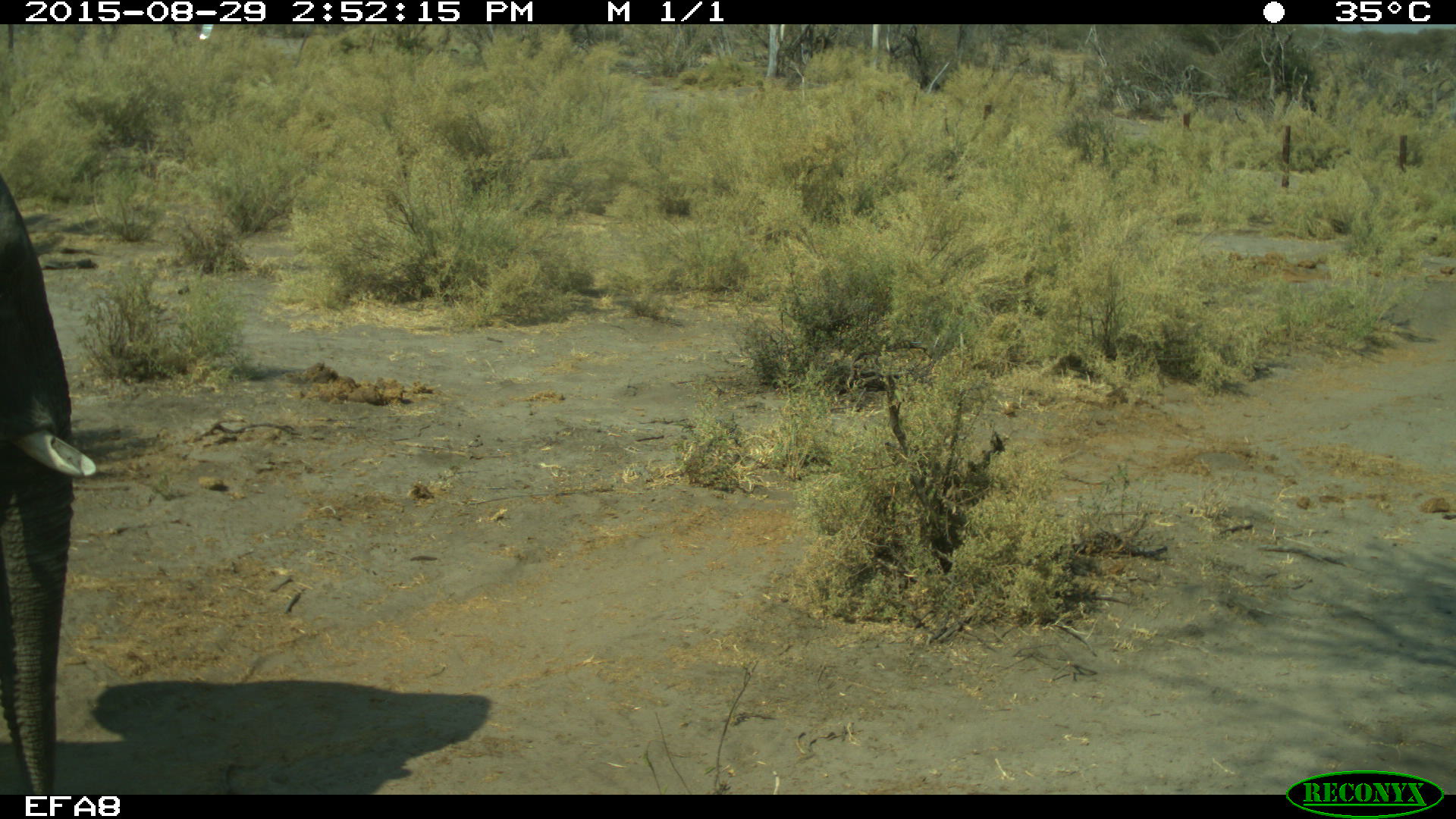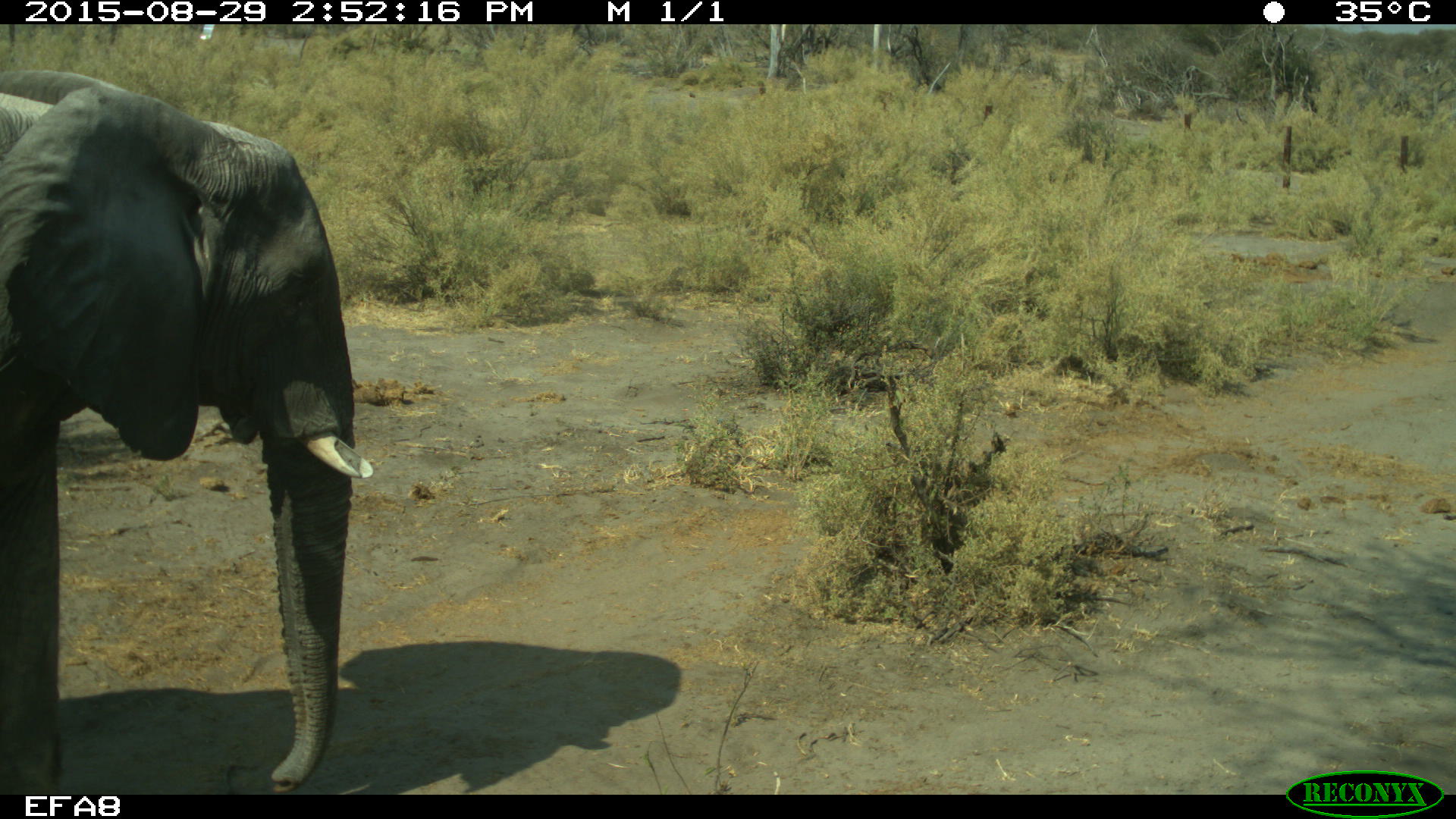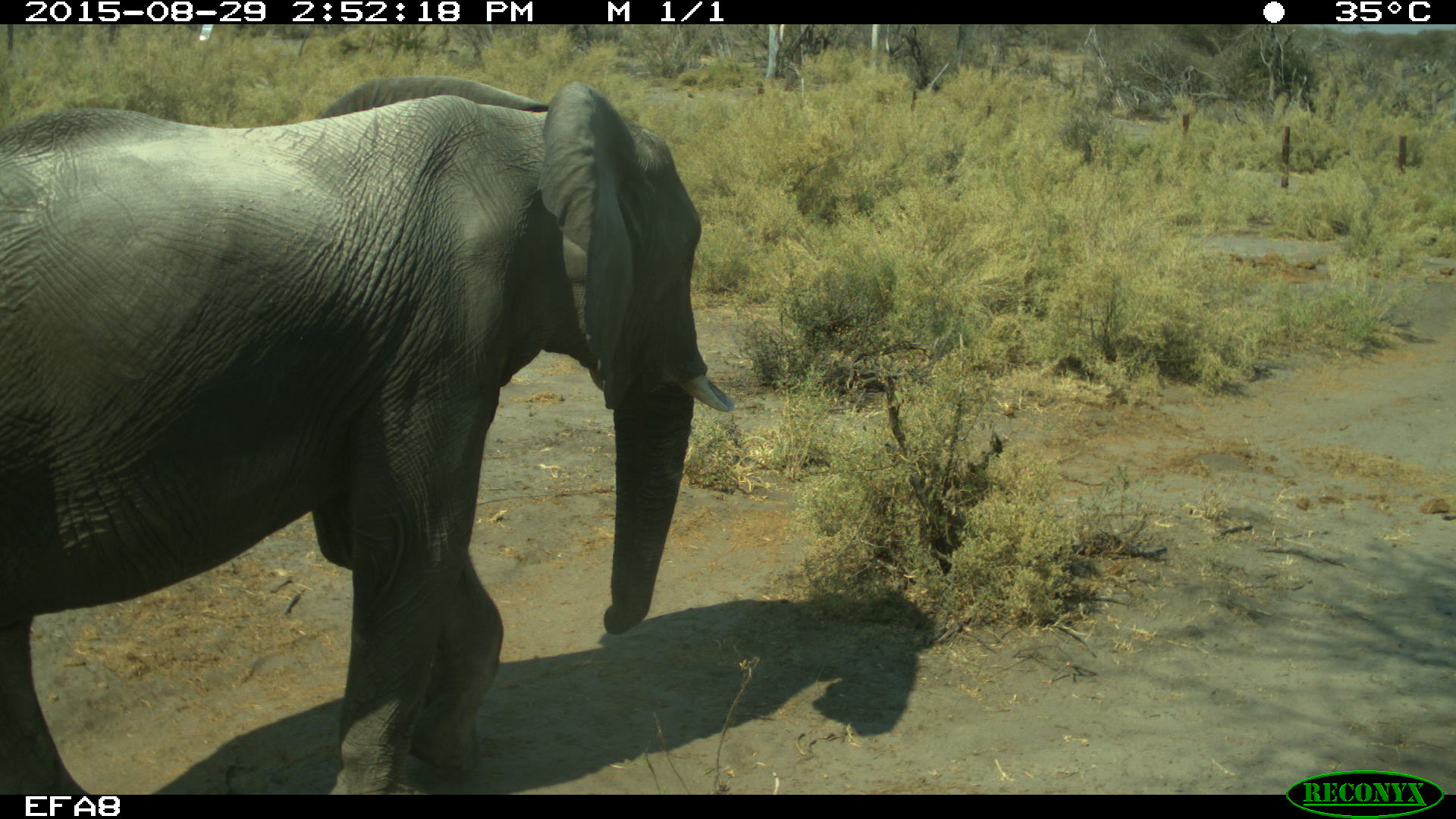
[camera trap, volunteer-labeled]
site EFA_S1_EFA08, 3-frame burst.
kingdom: Animalia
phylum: Chordata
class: Mammalia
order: Proboscidea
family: Elephantidae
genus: Loxodonta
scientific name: Loxodonta africana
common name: african bush elephant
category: elephant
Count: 1.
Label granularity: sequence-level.